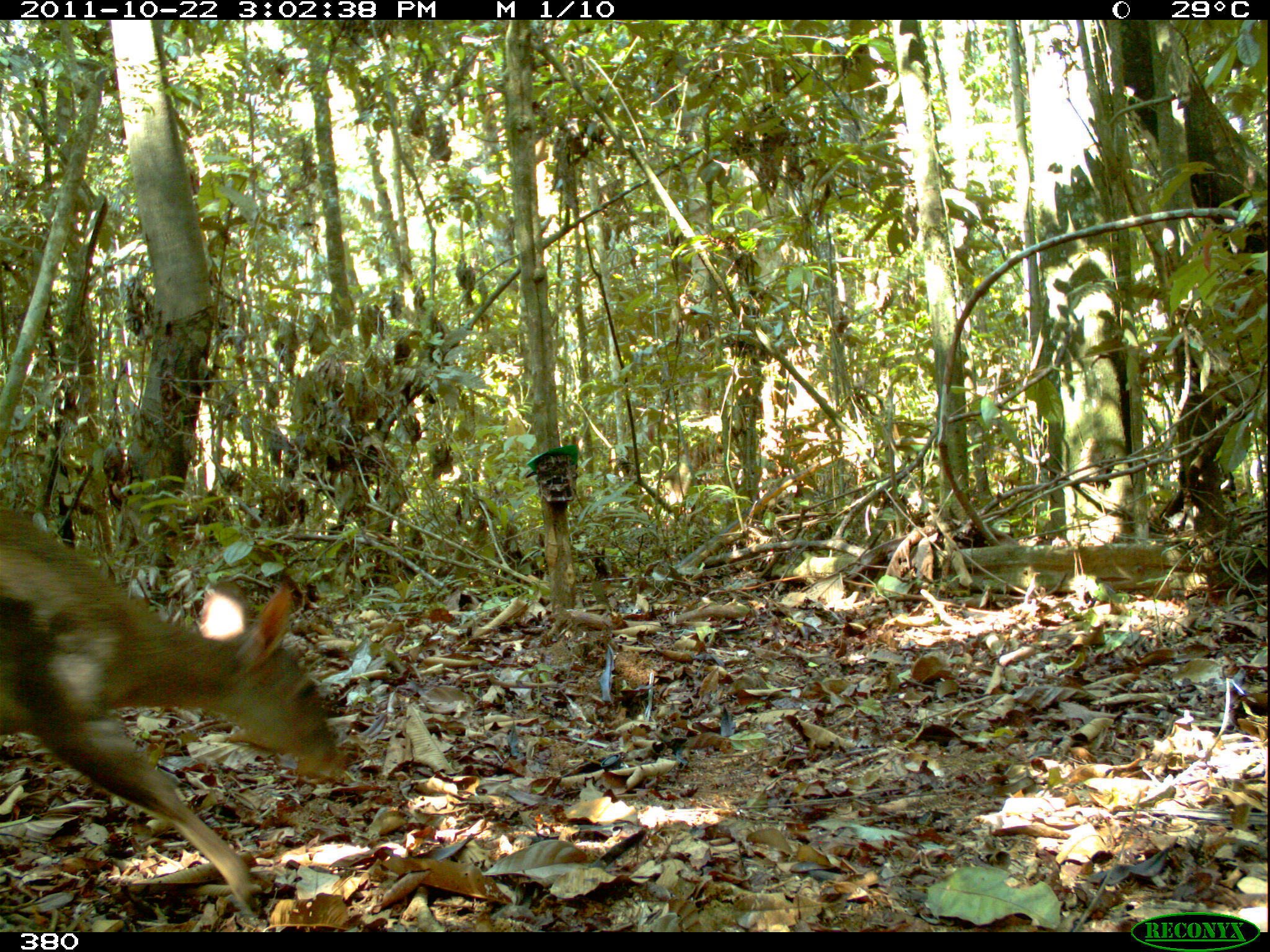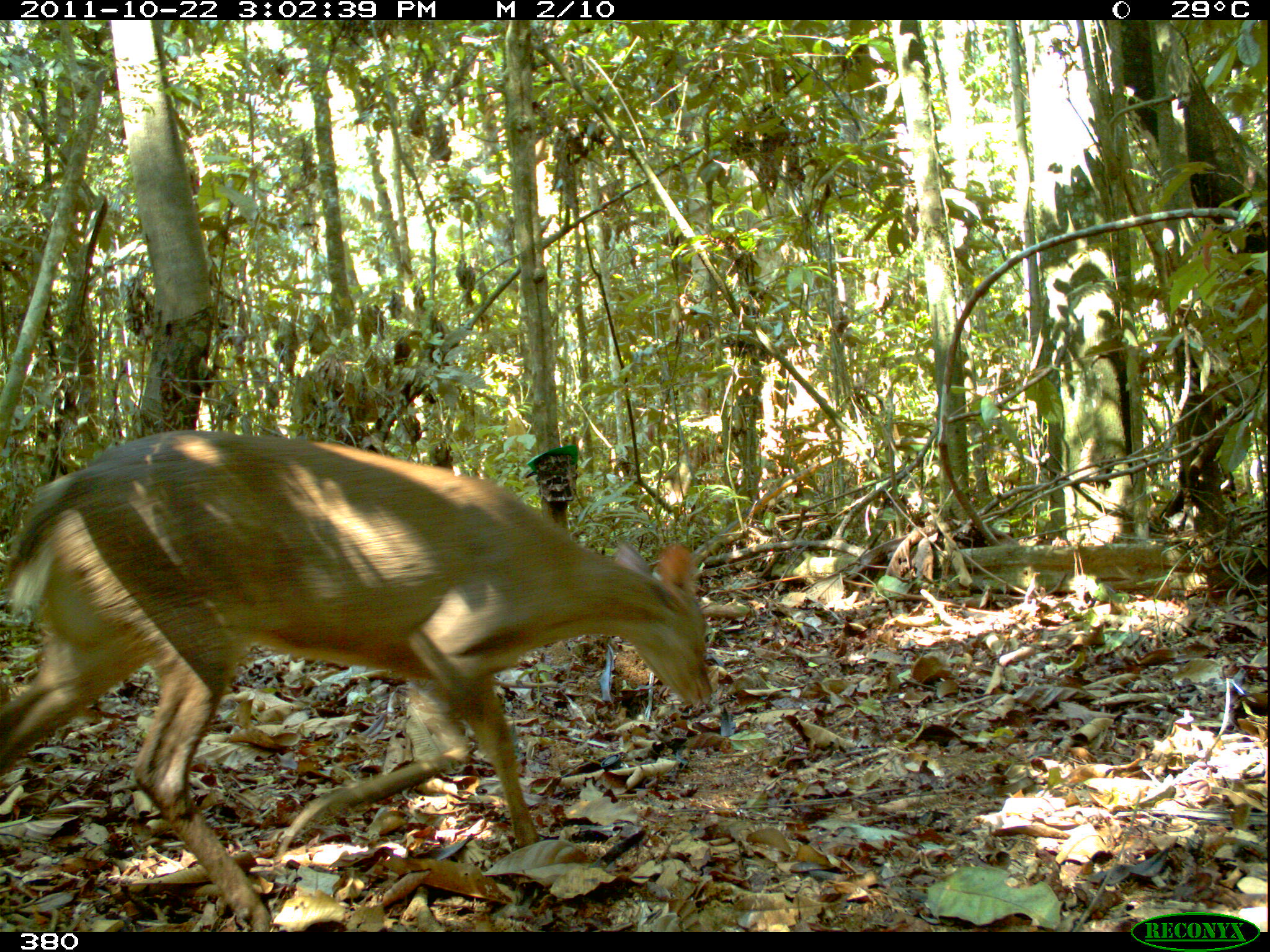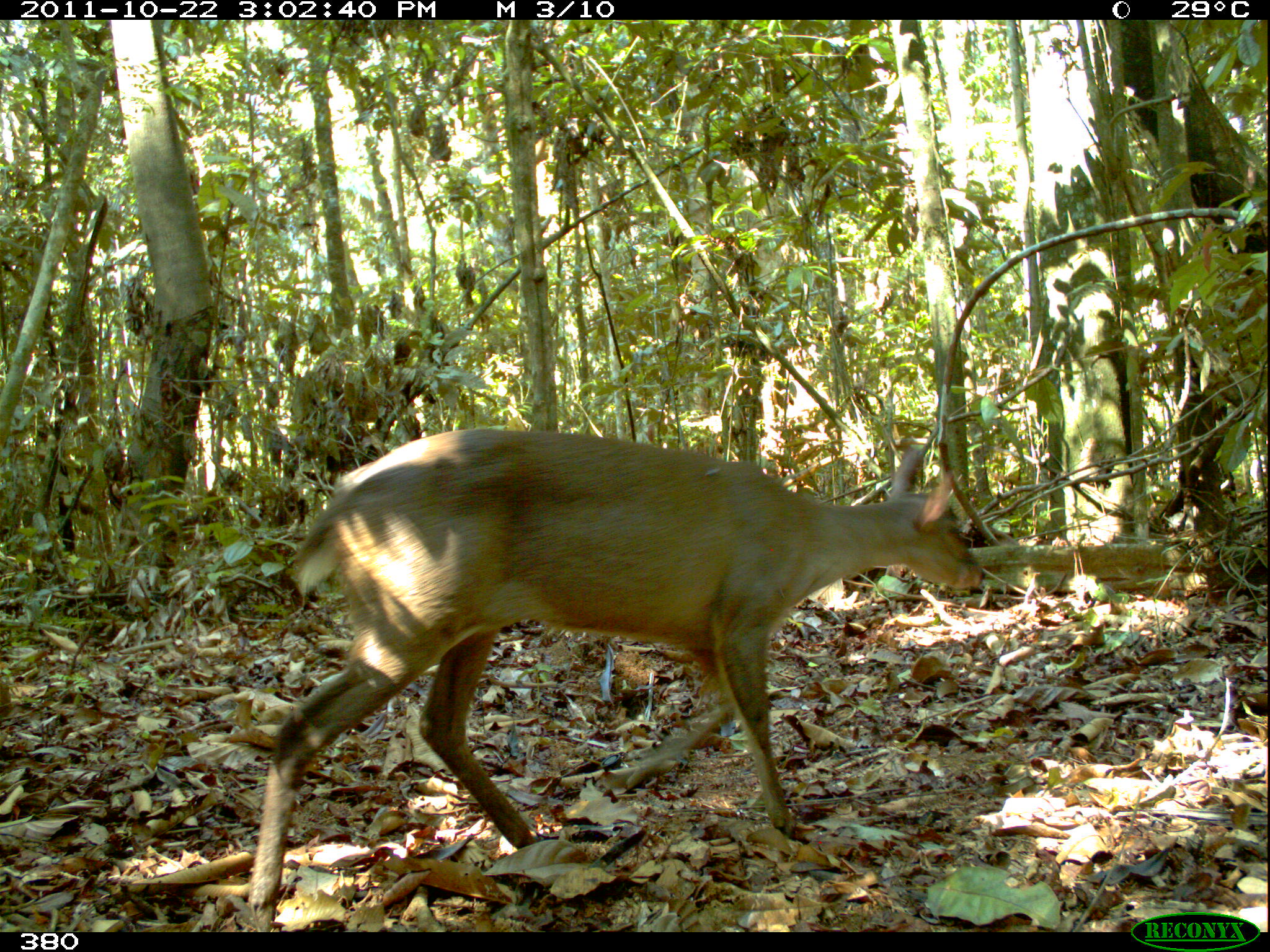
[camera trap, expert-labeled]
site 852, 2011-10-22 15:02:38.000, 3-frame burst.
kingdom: Animalia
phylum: Chordata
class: Mammalia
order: Artiodactyla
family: Cervidae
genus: Mazama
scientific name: Mazama americana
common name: red brocket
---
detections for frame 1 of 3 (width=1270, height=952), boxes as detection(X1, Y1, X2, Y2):
mazama americana: detection(0, 505, 347, 927)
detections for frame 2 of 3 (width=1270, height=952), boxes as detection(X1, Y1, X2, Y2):
mazama americana: detection(0, 430, 715, 930)